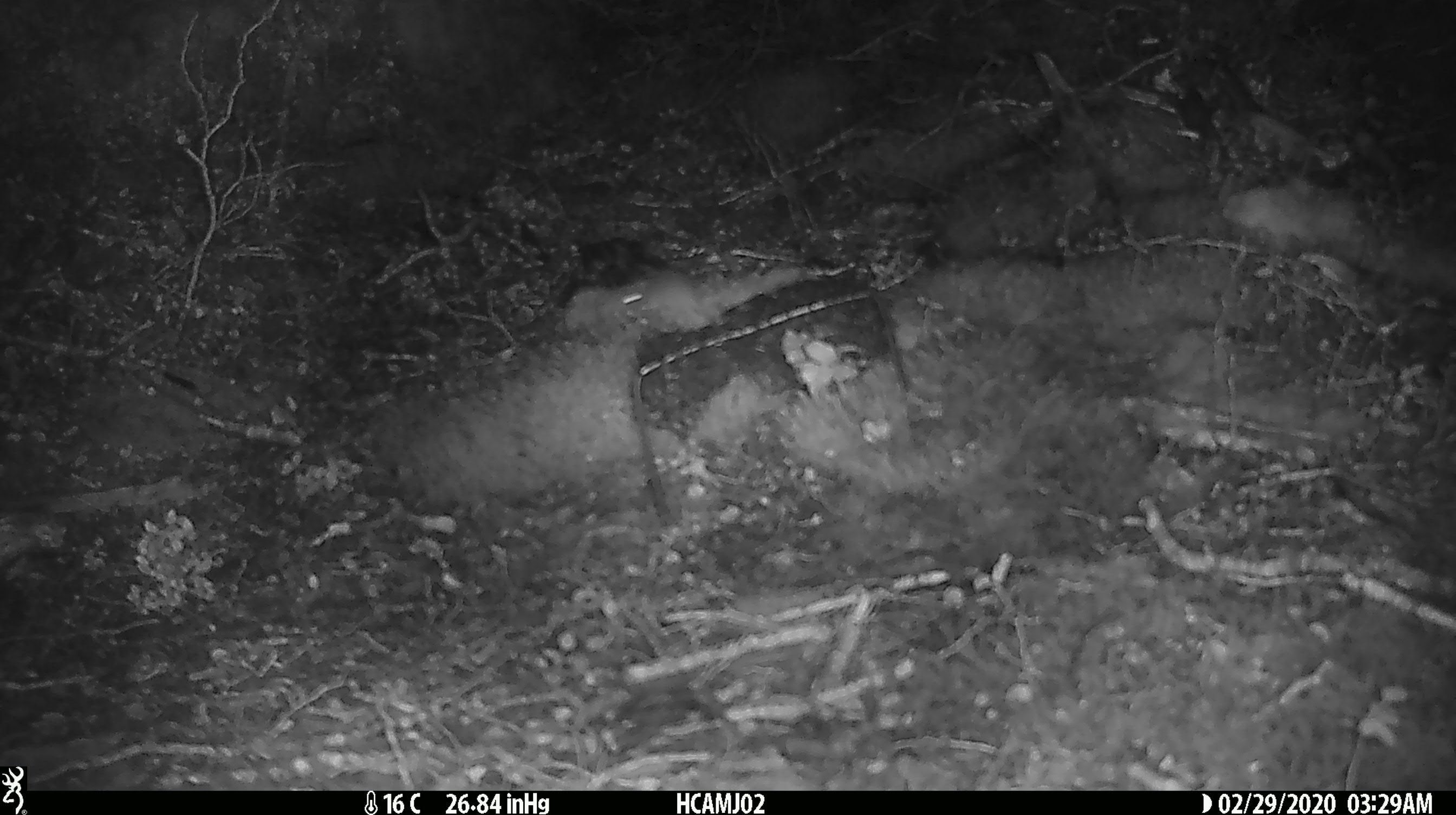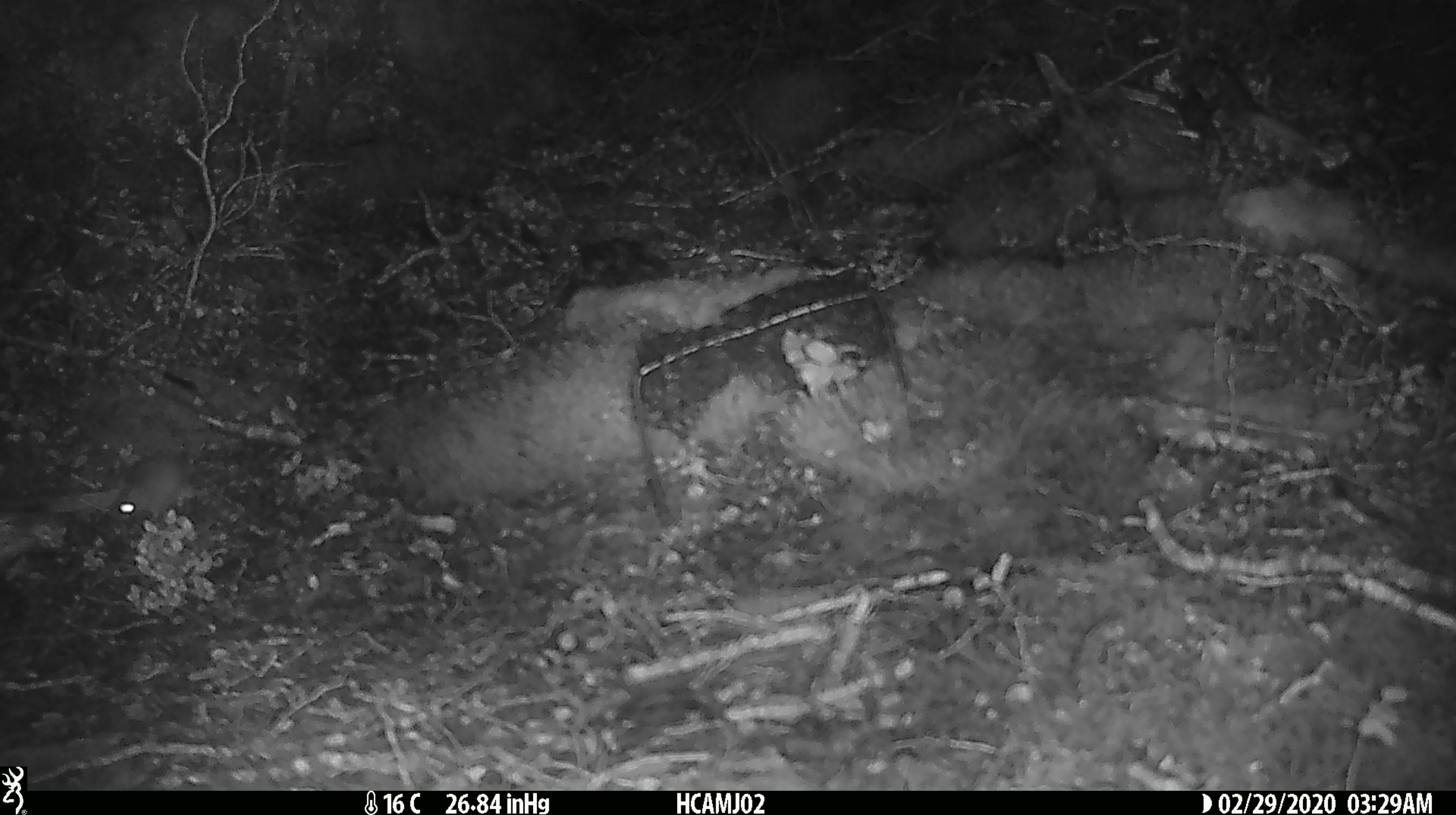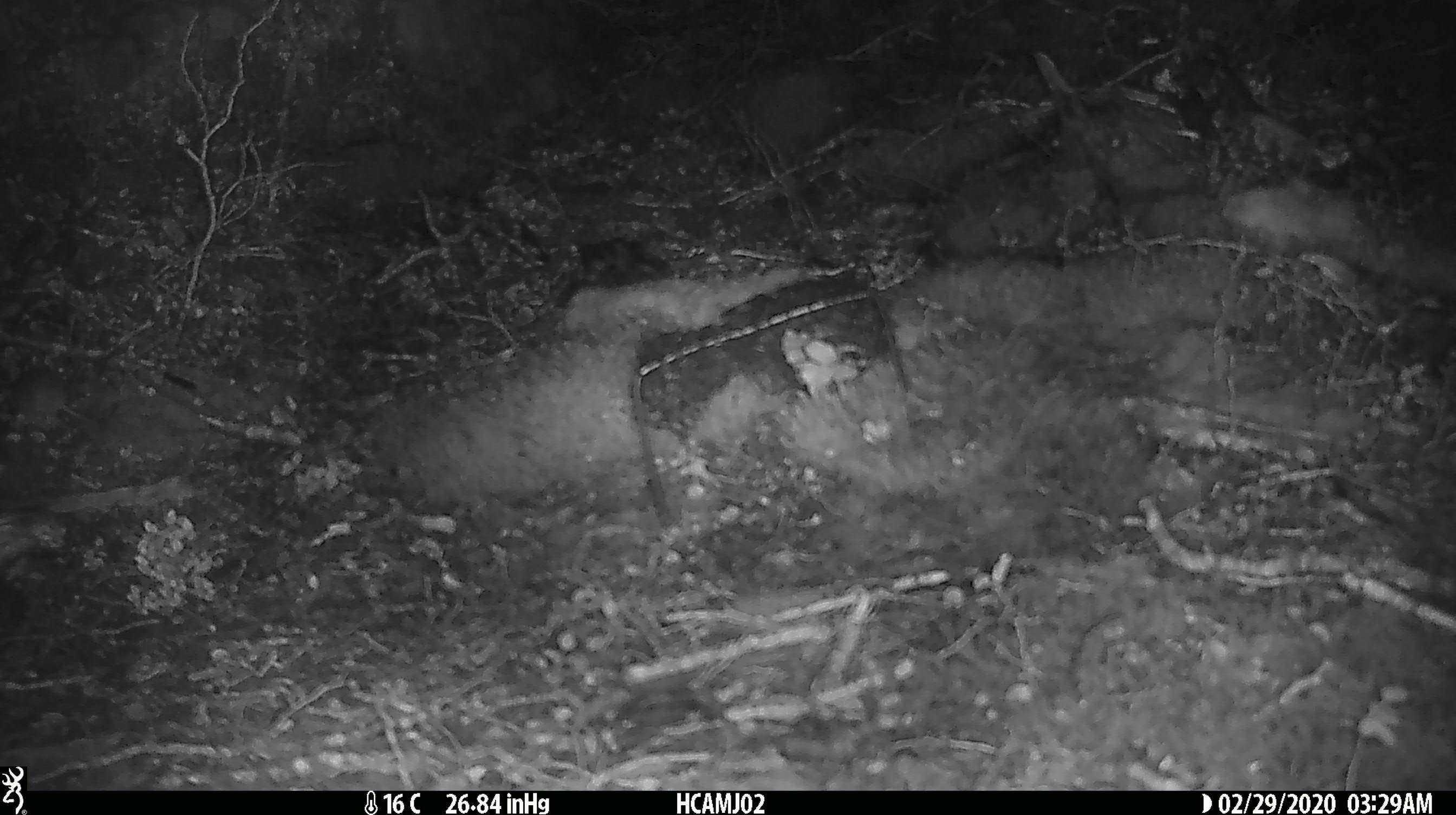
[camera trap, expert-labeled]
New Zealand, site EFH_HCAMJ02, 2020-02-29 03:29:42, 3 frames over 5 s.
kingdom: Animalia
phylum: Chordata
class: Mammalia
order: Rodentia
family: Muridae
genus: Mus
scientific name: Mus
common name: mouse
Mouse (Mus).